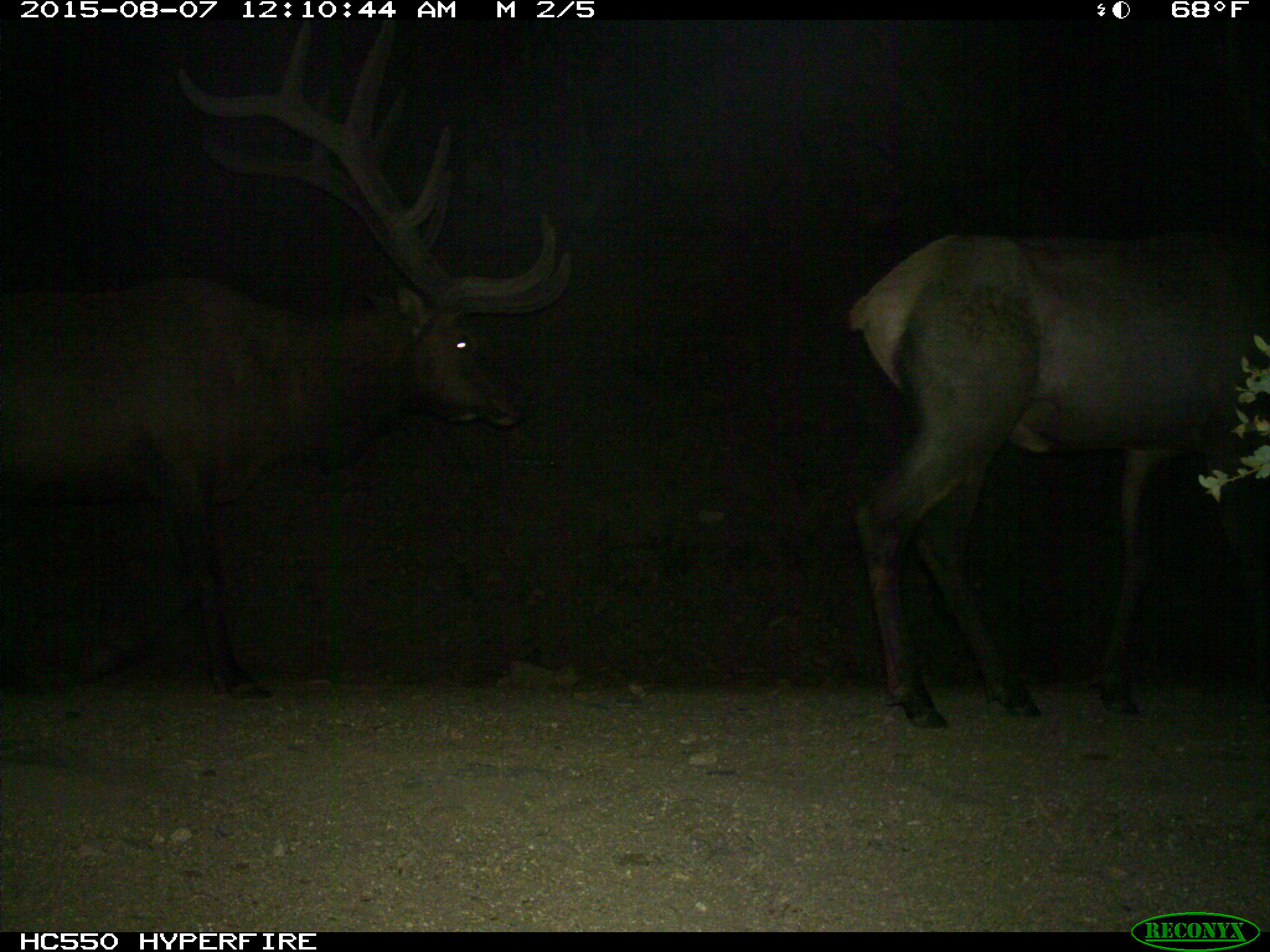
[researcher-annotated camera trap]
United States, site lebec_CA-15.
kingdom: Animalia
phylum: Chordata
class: Mammalia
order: Artiodactyla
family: Cervidae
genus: Cervus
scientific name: Cervus canadensis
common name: elk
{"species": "Cervus canadensis (elk)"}